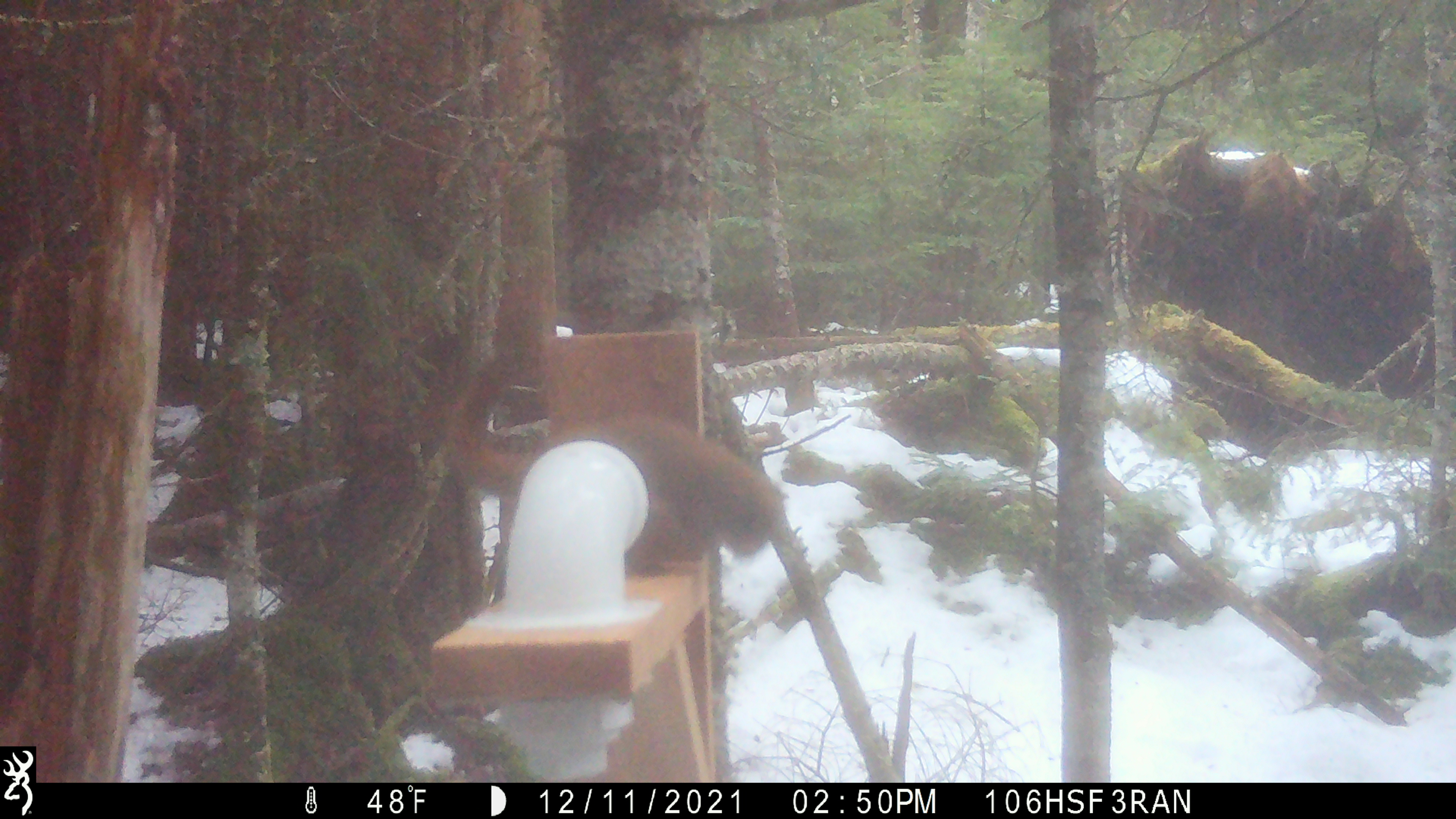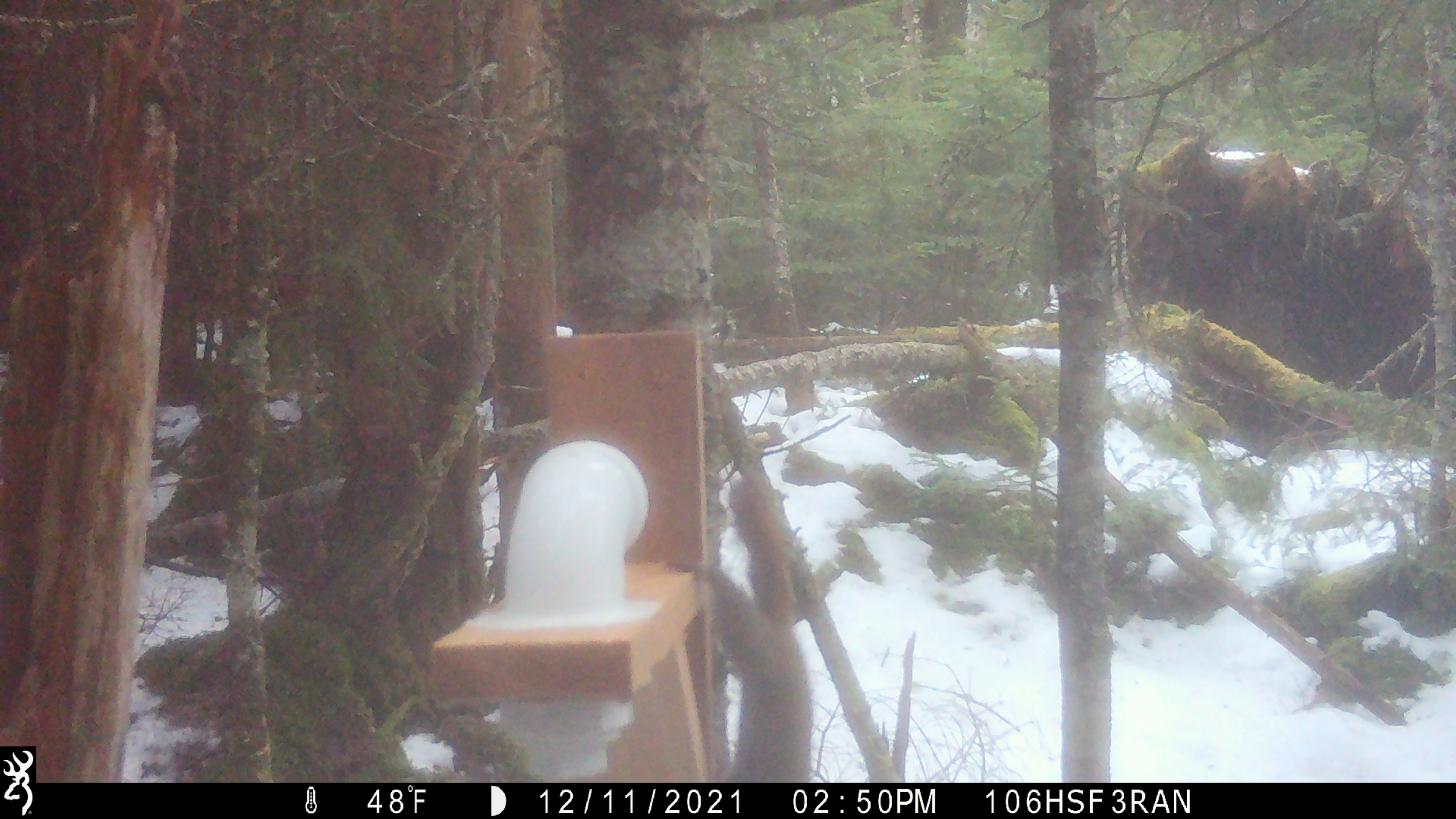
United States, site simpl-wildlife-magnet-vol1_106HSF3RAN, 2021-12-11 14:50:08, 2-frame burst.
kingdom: Animalia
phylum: Chordata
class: Mammalia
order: Rodentia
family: Sciuridae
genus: Tamiasciurus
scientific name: Tamiasciurus hudsonicus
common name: red squirrel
Red squirrel (Tamiasciurus hudsonicus).